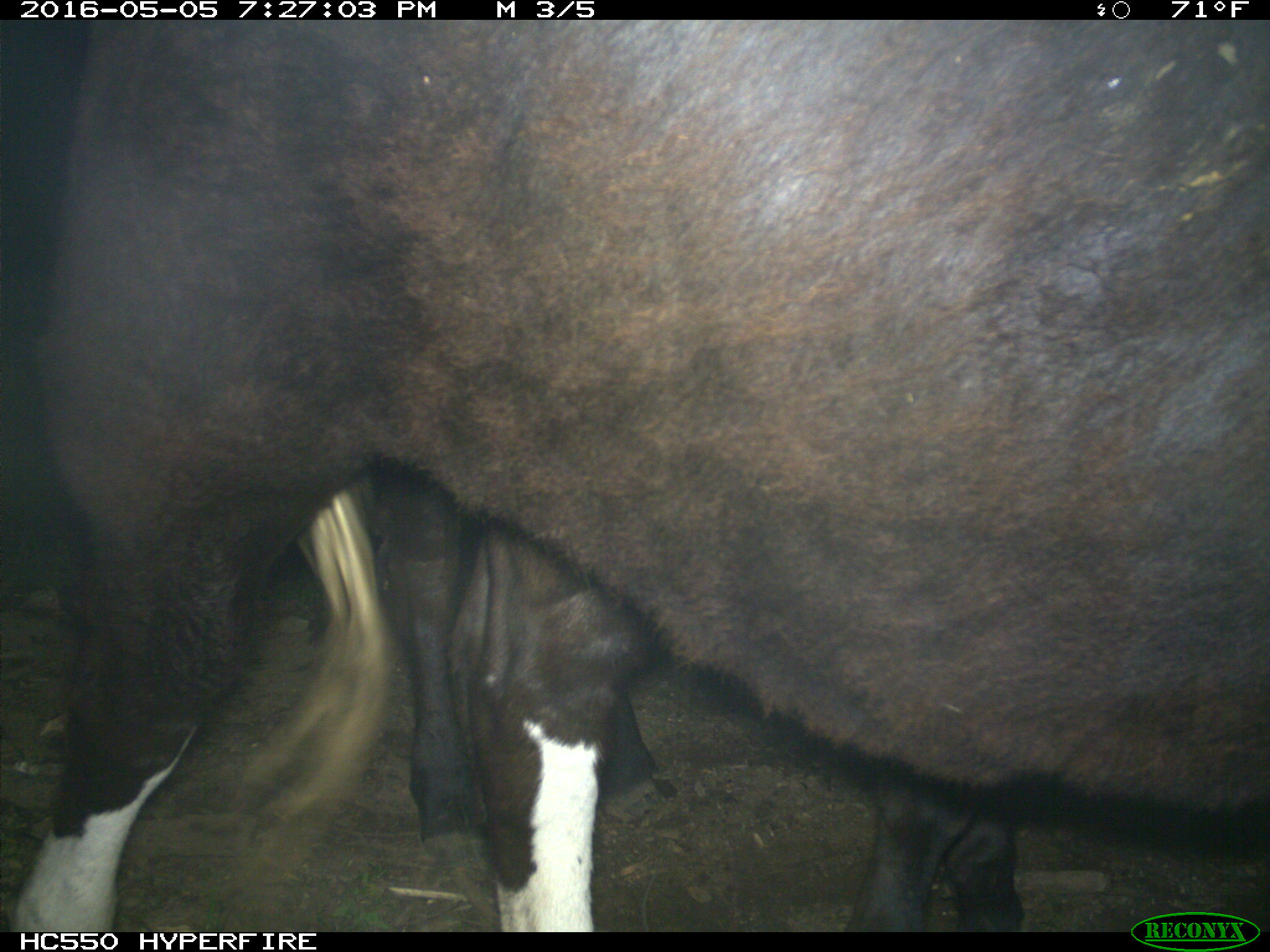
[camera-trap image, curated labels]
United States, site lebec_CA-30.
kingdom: Animalia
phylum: Chordata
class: Mammalia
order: Artiodactyla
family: Bovidae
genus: Bos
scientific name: Bos taurus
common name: domestic cow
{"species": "Bos taurus (domestic cow)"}